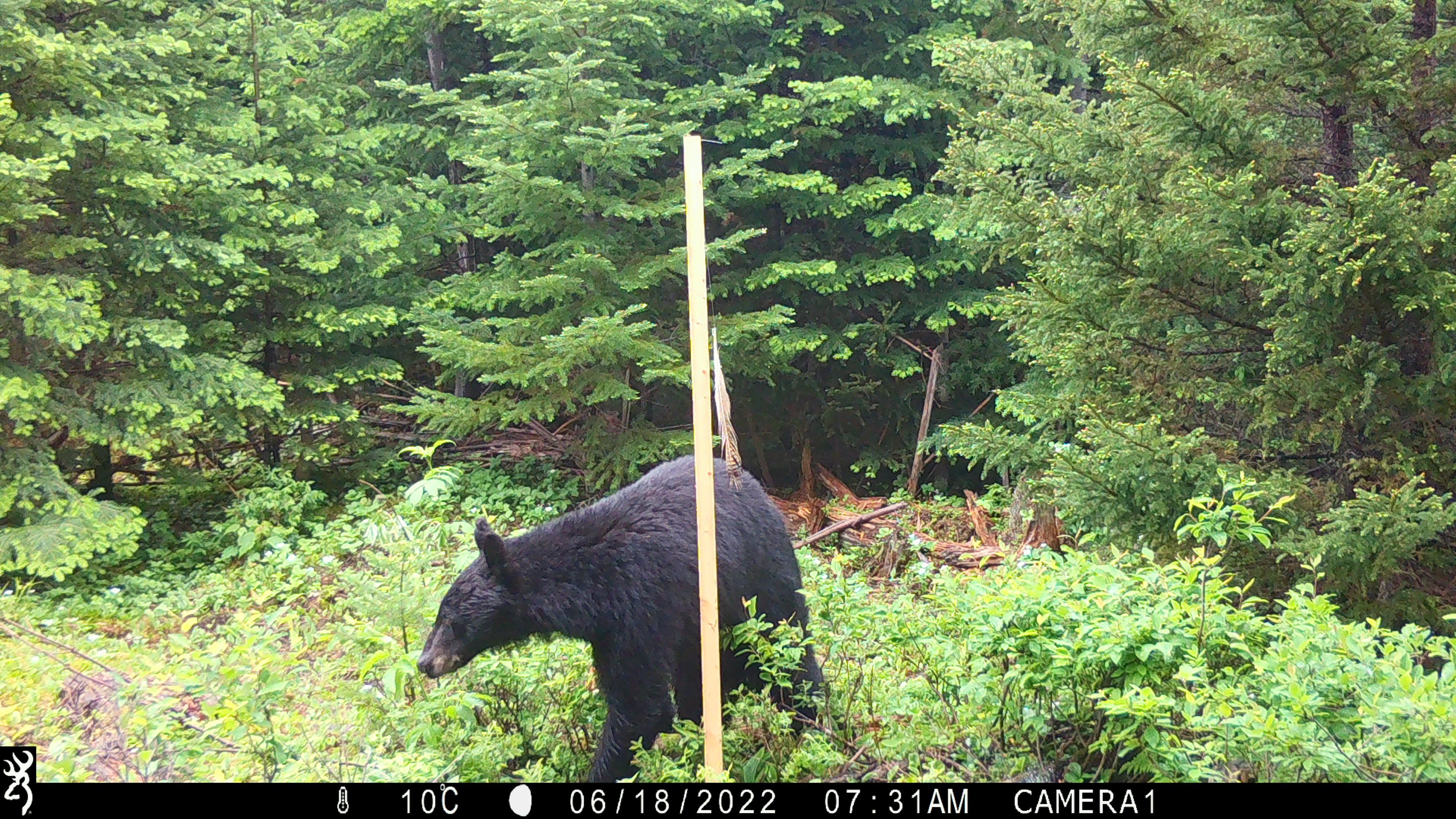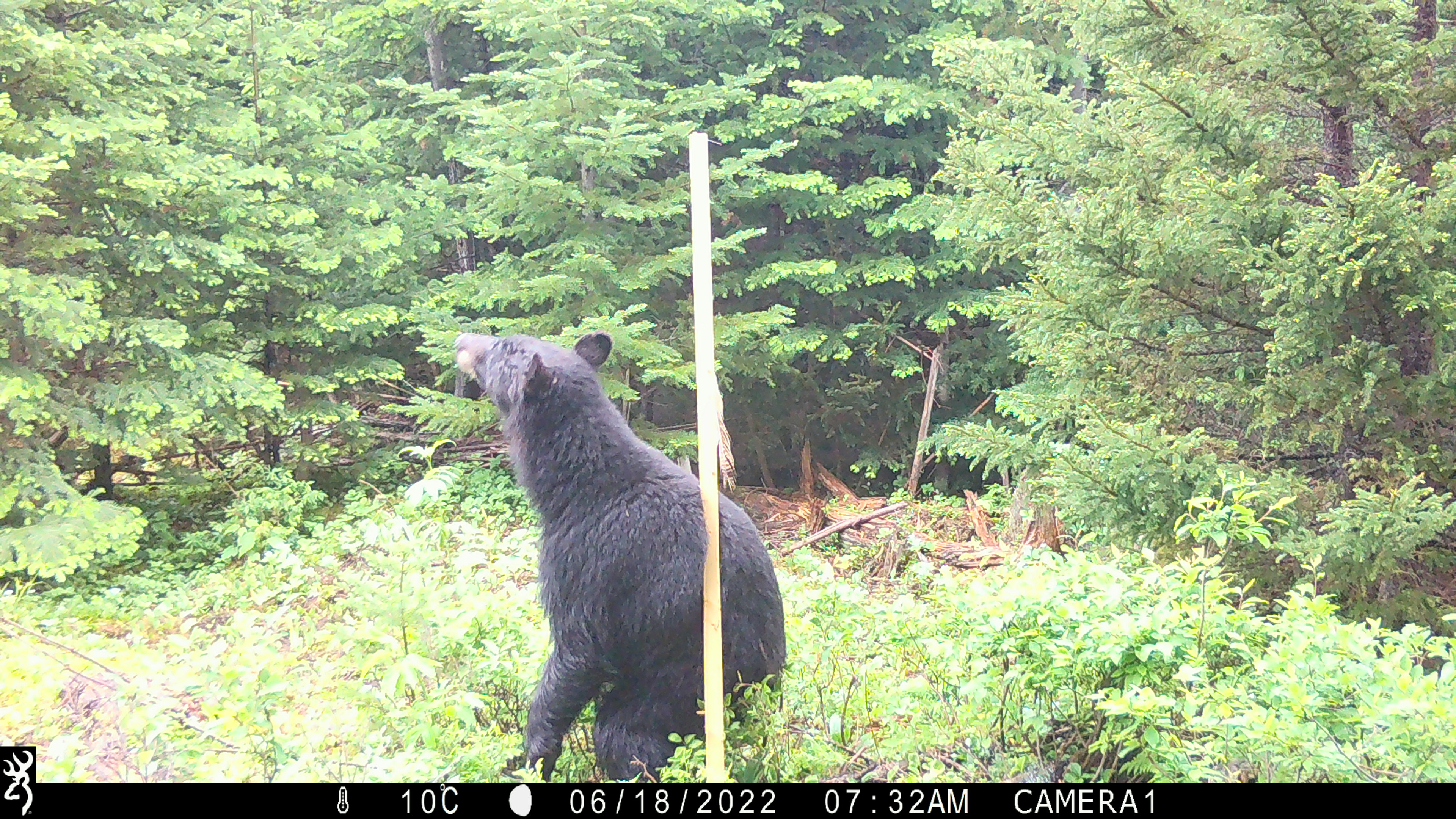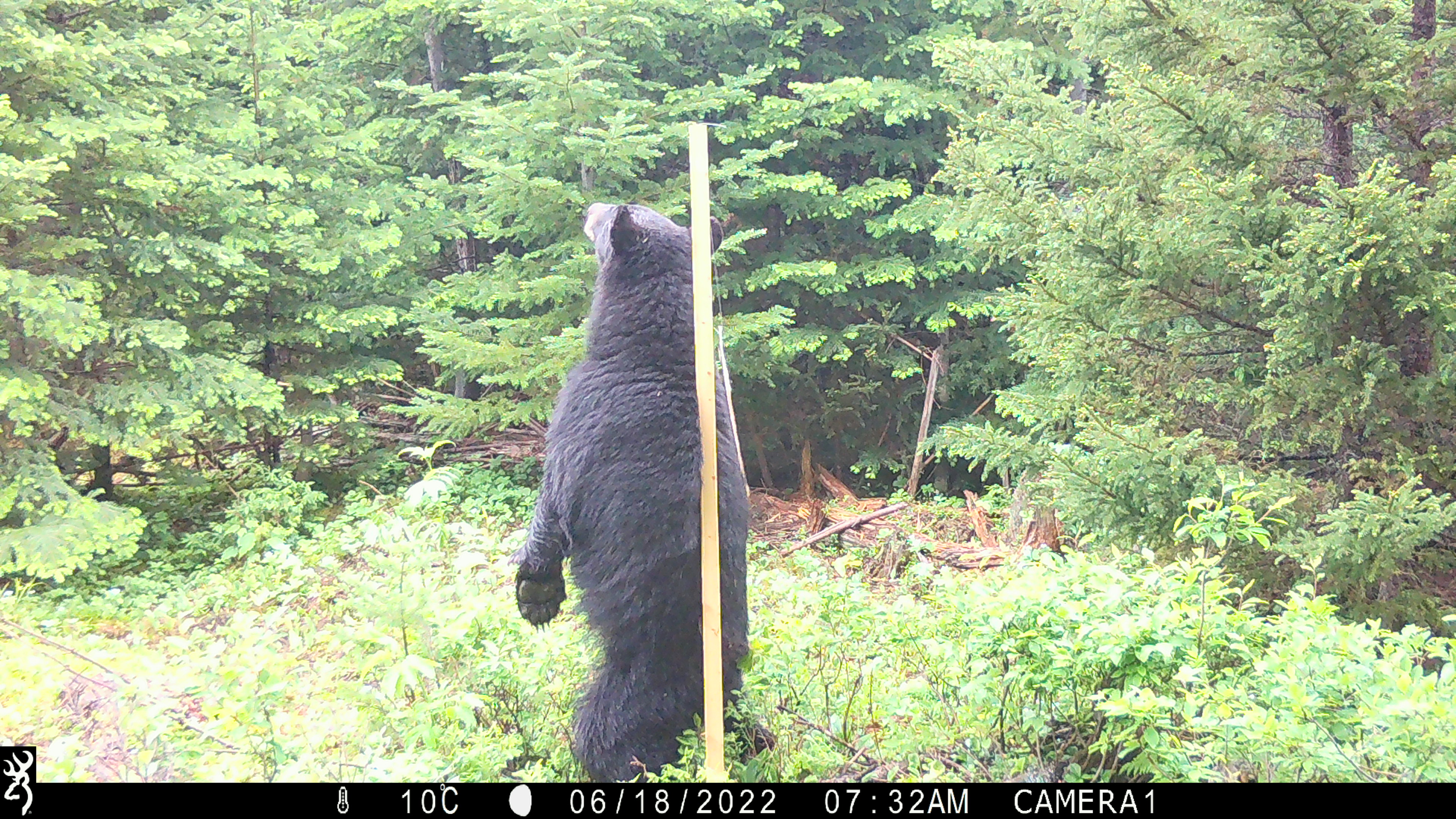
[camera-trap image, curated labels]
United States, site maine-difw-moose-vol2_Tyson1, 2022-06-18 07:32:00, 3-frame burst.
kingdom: Animalia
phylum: Chordata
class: Mammalia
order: Carnivora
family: Ursidae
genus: Ursus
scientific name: Ursus americanus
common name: black bear